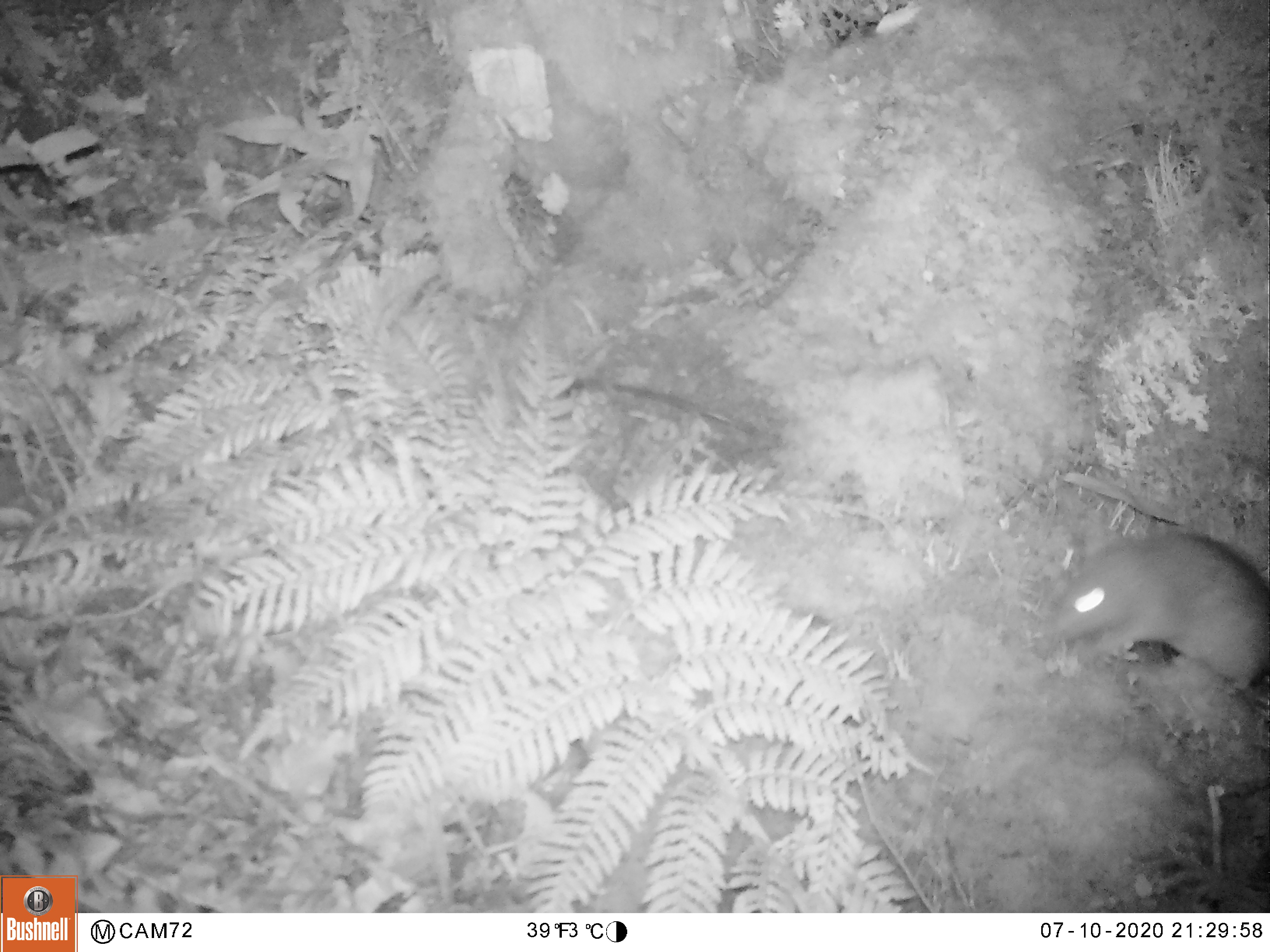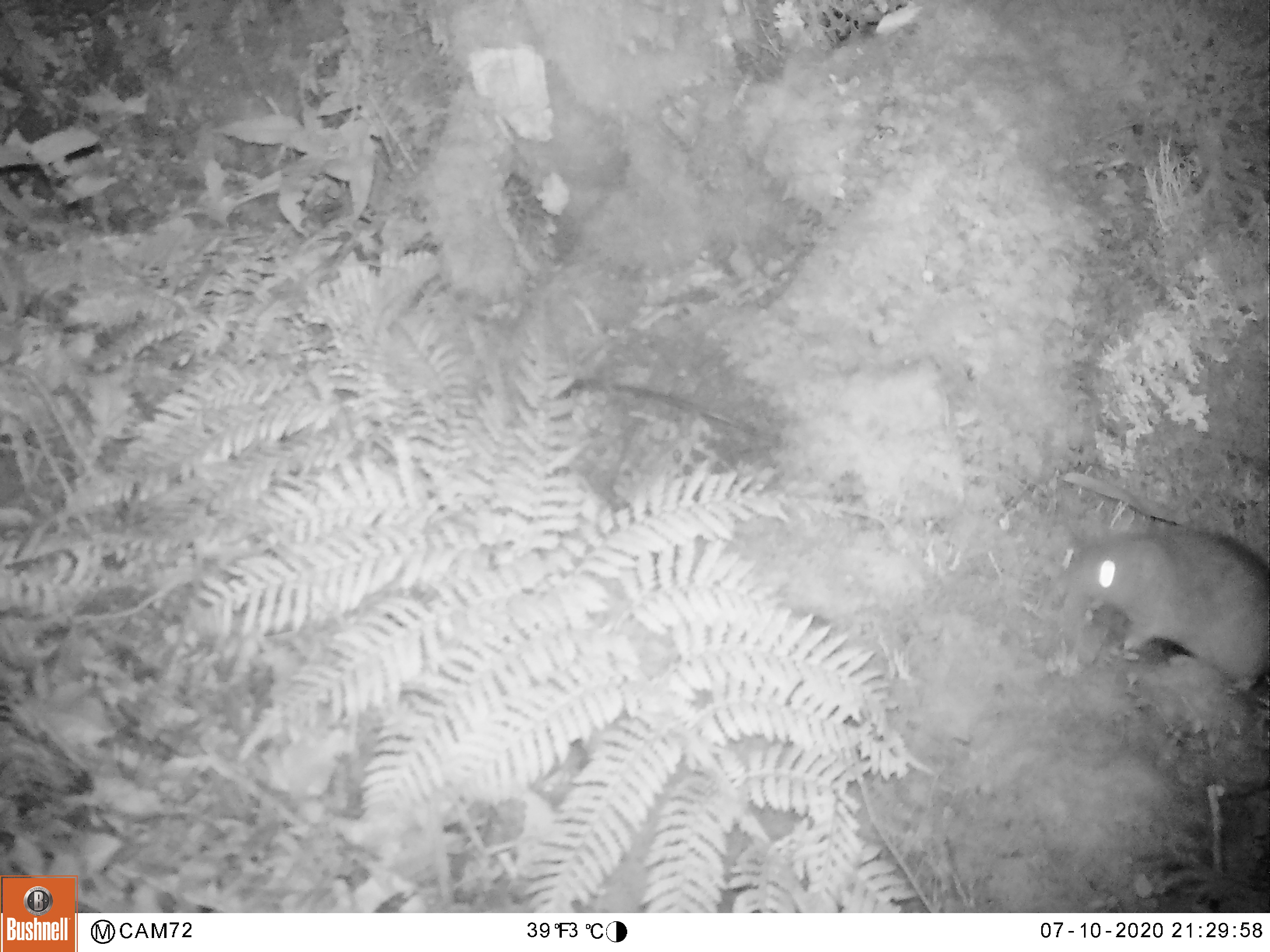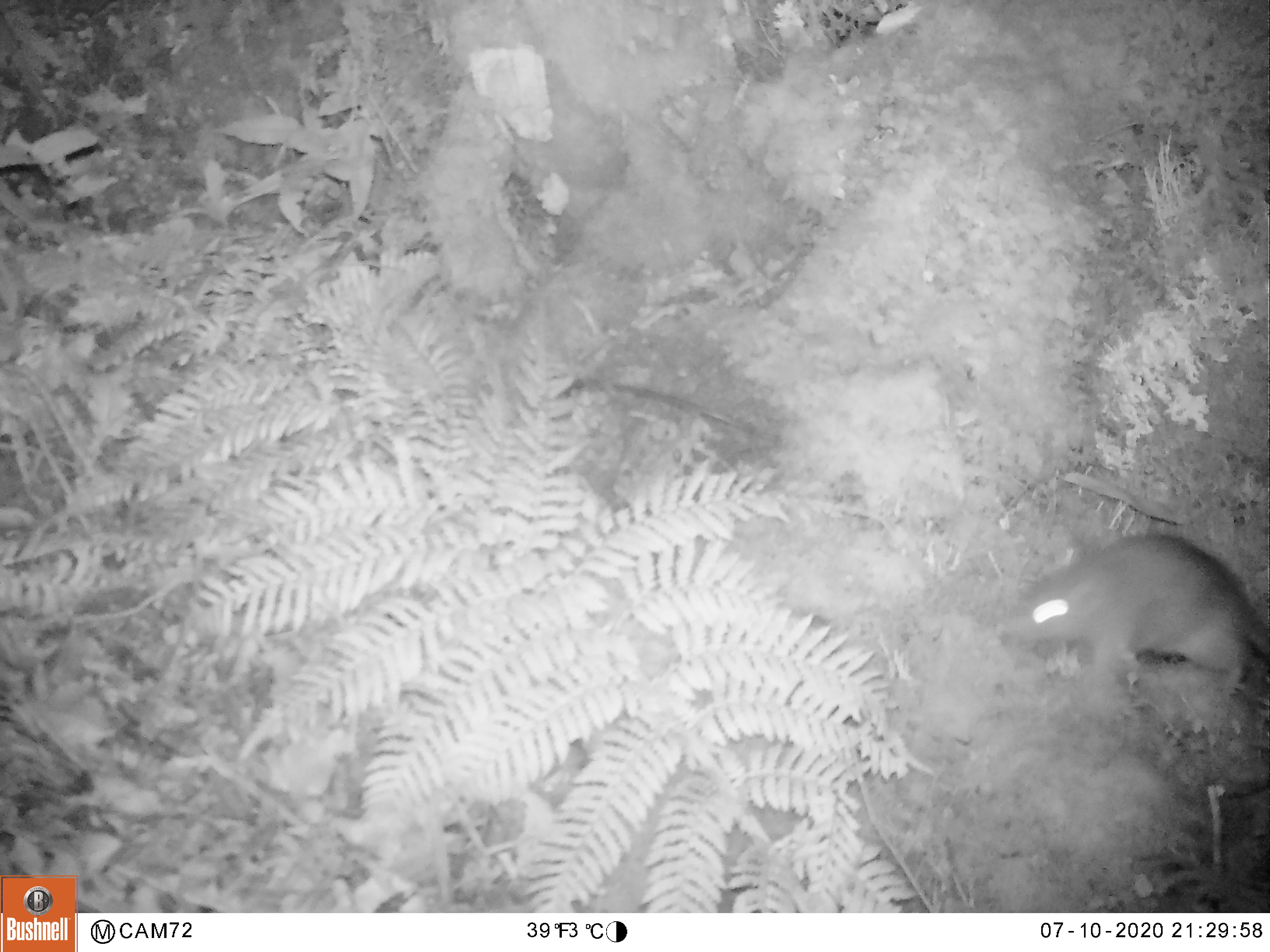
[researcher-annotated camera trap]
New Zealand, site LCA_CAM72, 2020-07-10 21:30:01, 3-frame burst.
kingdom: Animalia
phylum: Chordata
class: Mammalia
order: Rodentia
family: Muridae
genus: Rattus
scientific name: Rattus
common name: rat